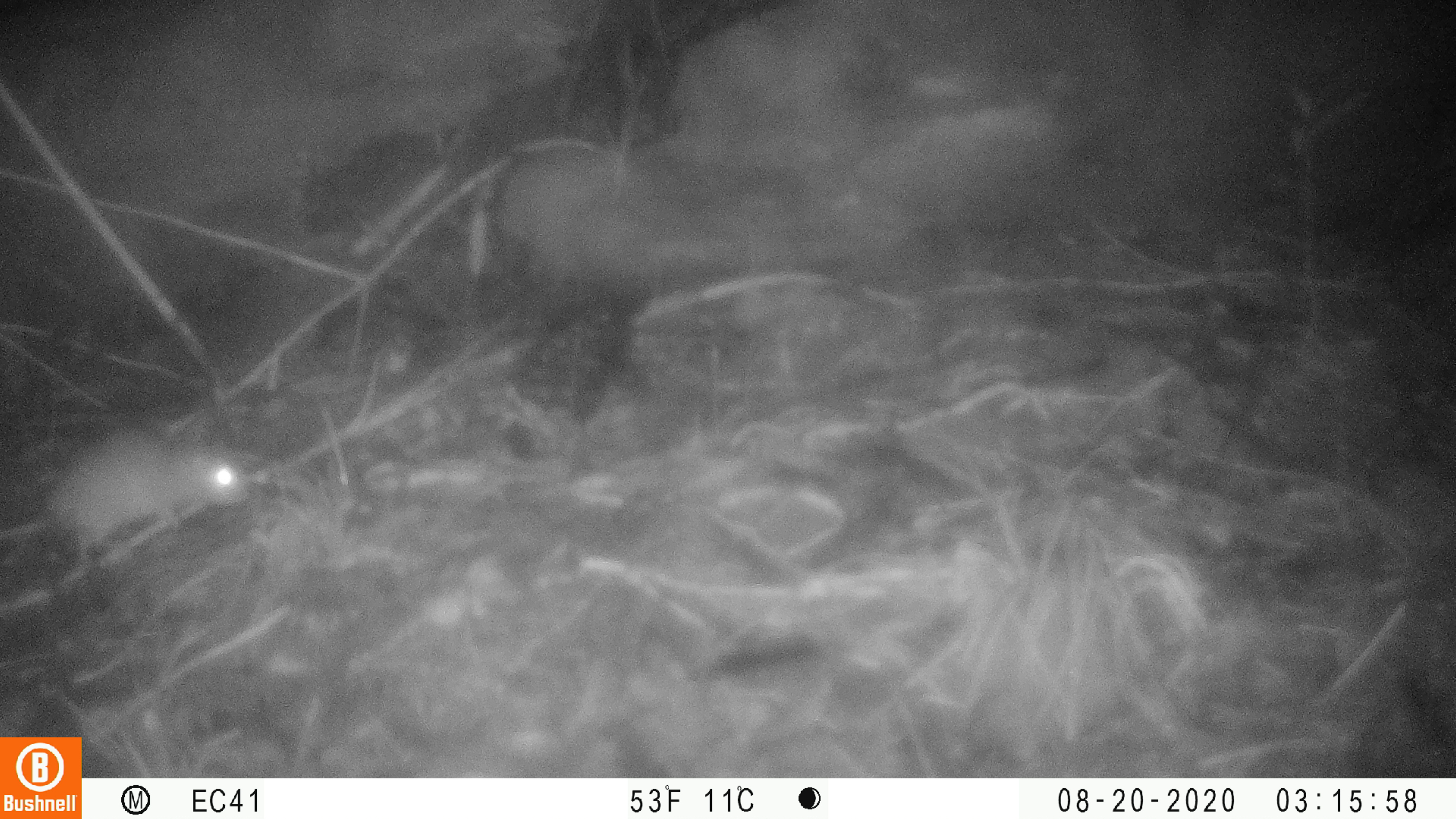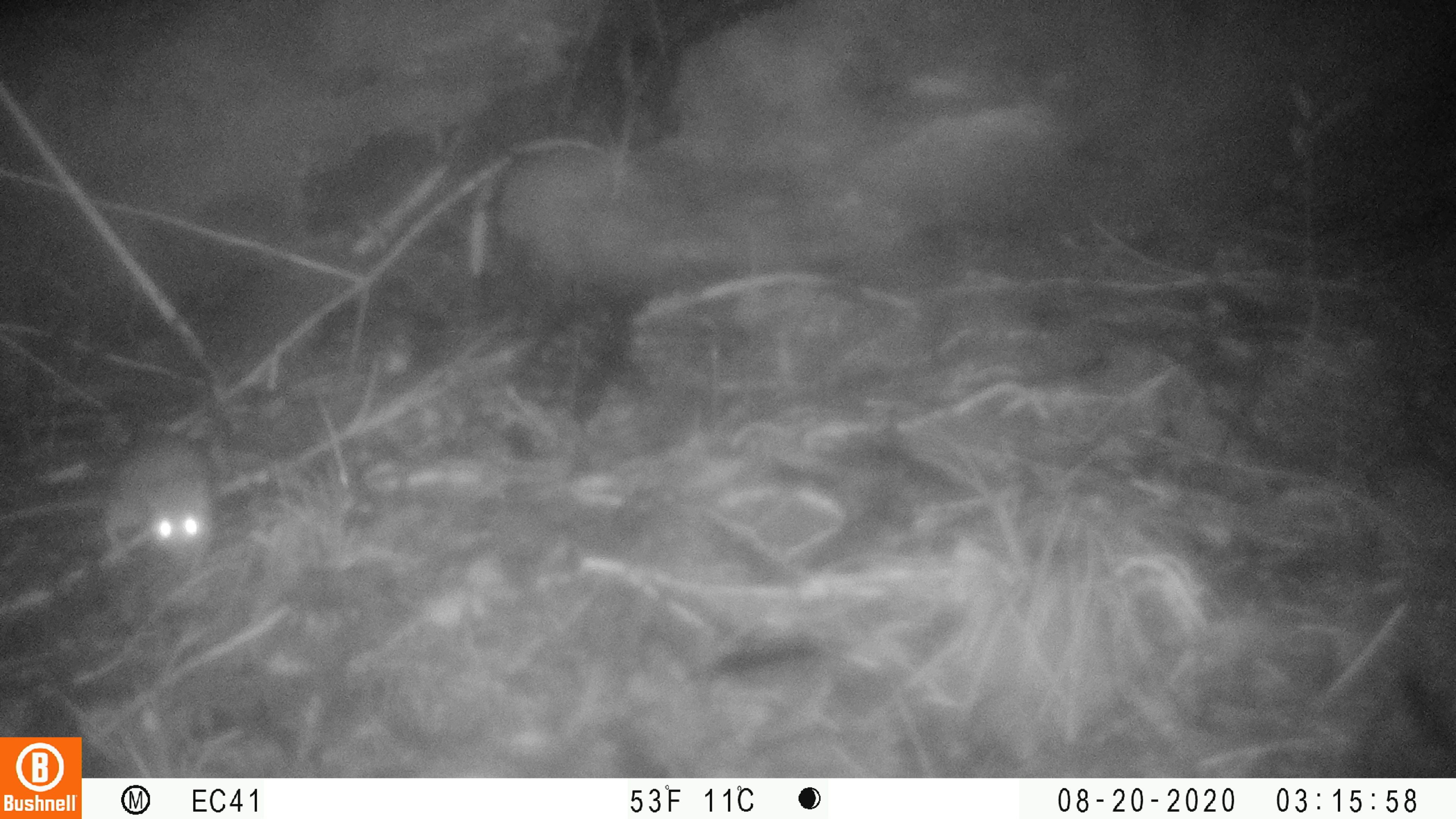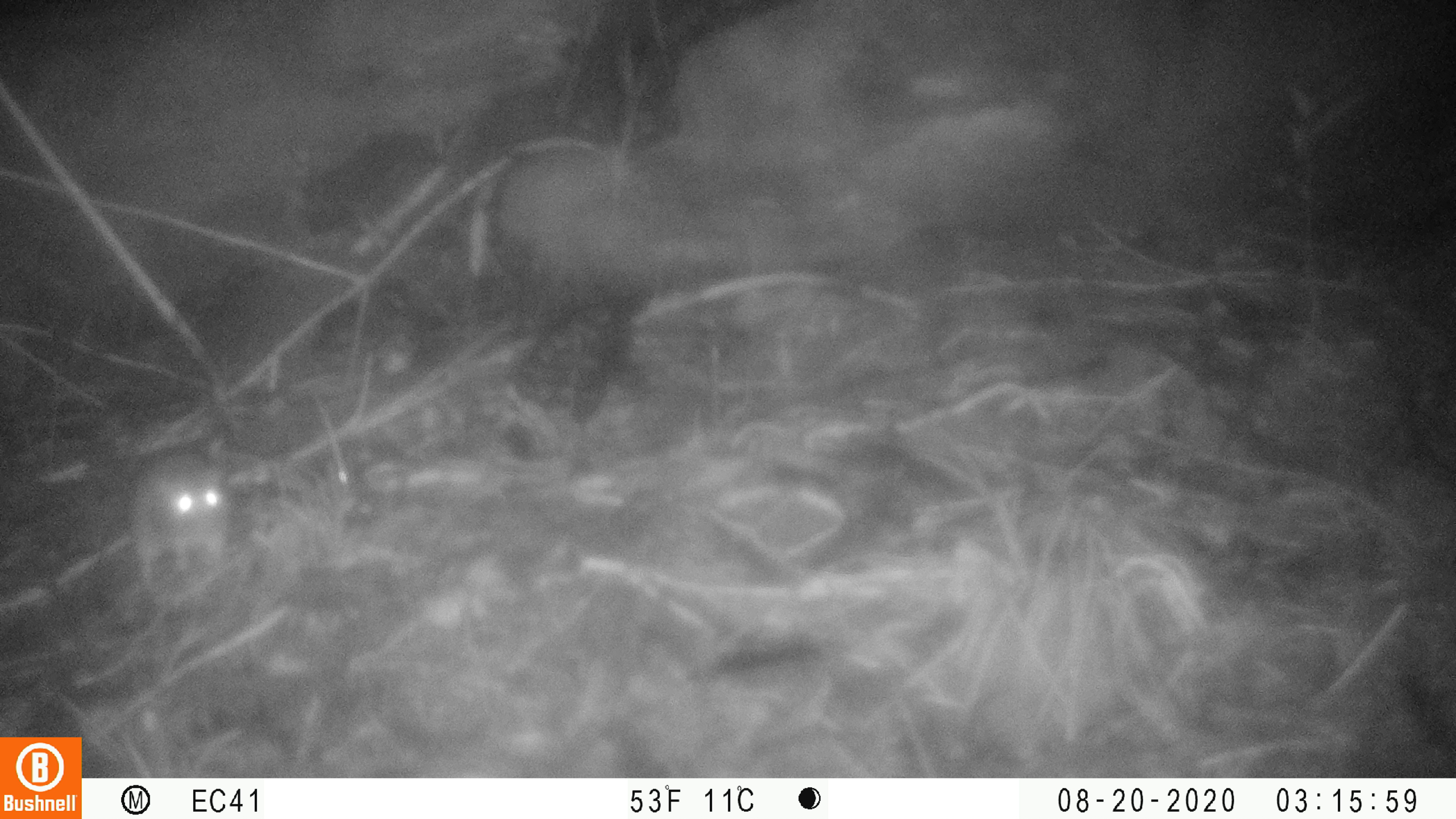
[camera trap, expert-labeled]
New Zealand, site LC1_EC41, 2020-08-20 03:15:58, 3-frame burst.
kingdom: Animalia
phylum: Chordata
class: Mammalia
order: Rodentia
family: Muridae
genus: Rattus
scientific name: Rattus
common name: rat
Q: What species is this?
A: Rat (Rattus).